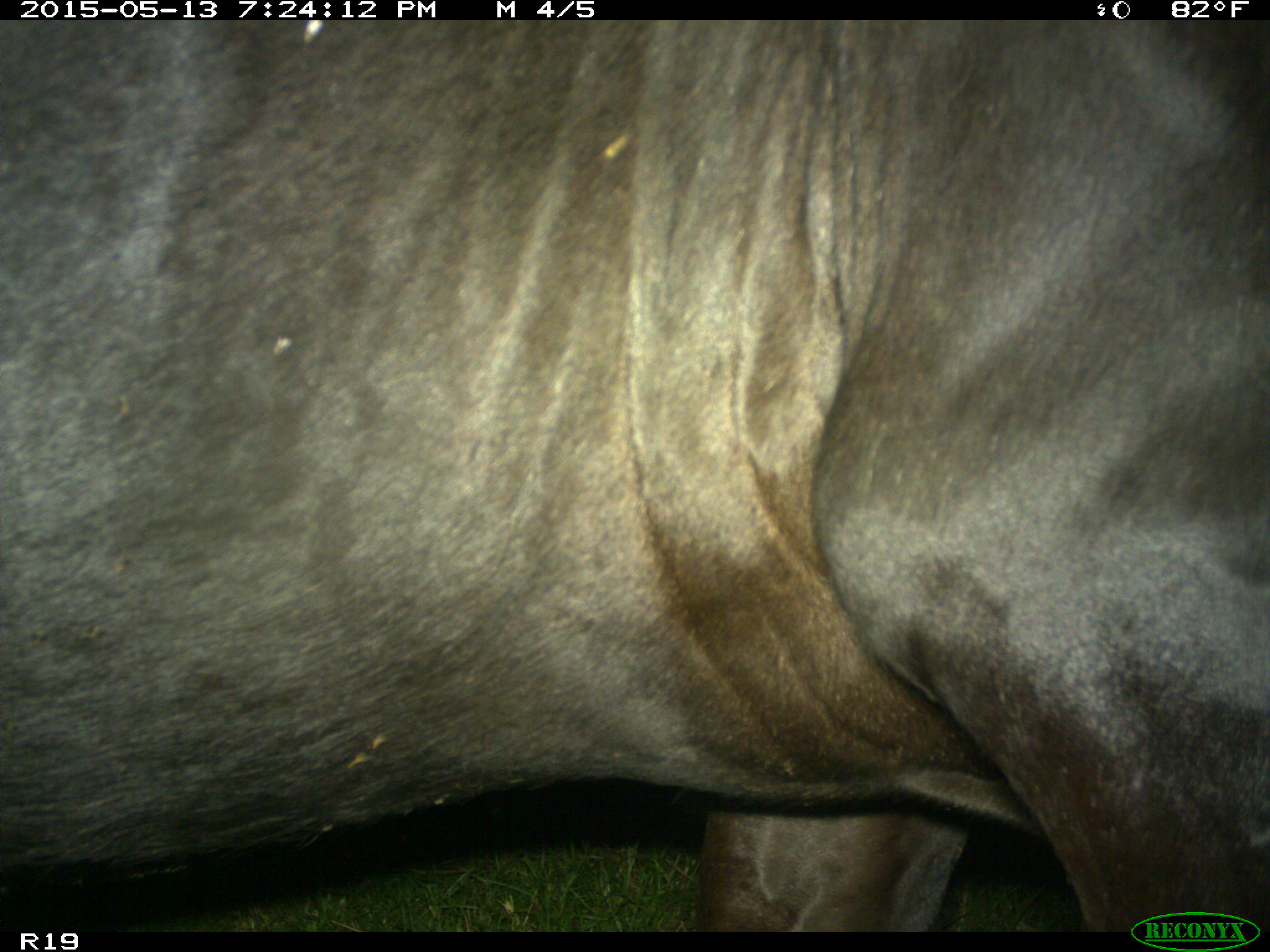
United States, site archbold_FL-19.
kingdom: Animalia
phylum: Chordata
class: Mammalia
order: Artiodactyla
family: Bovidae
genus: Bos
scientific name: Bos taurus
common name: domestic cow